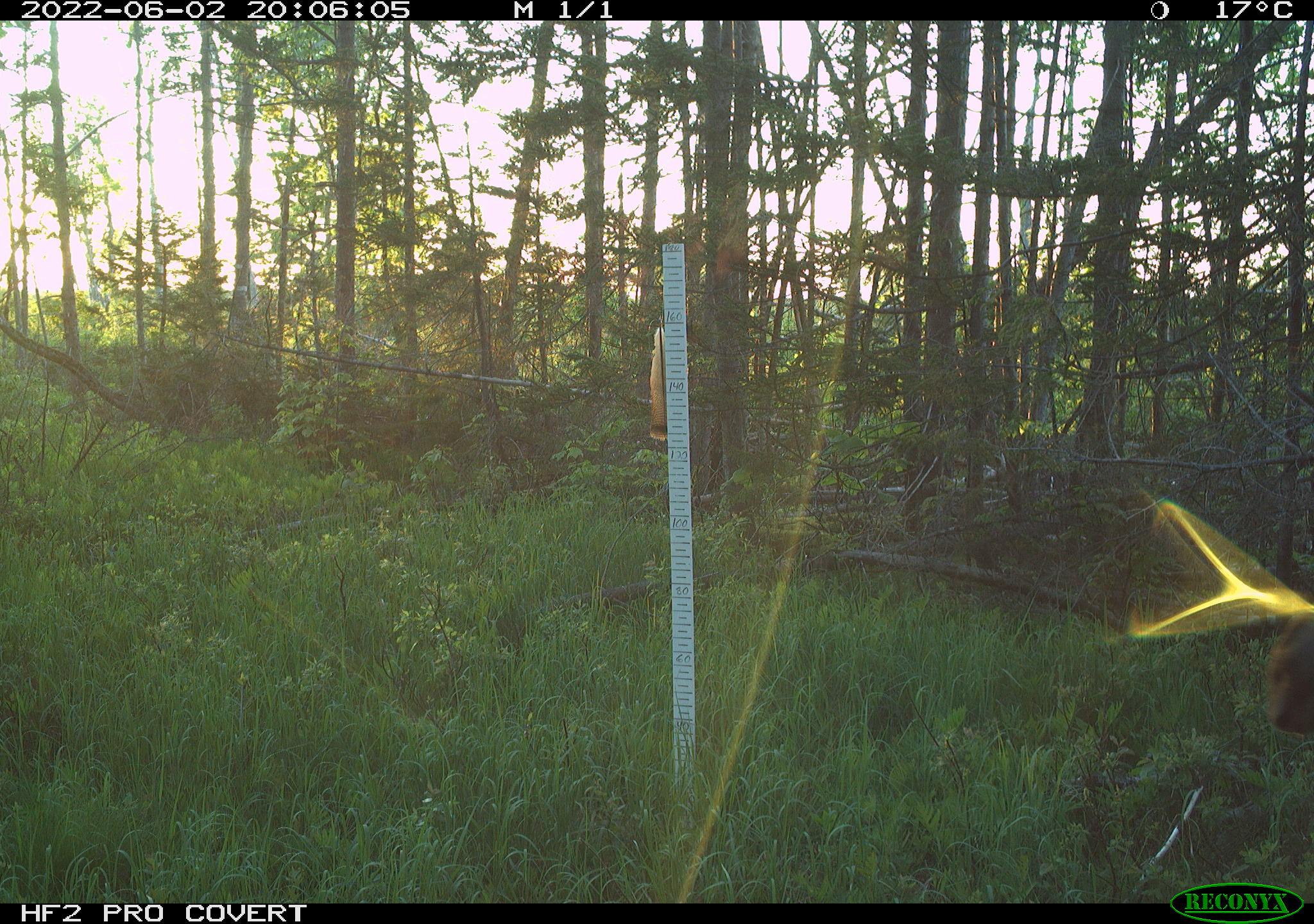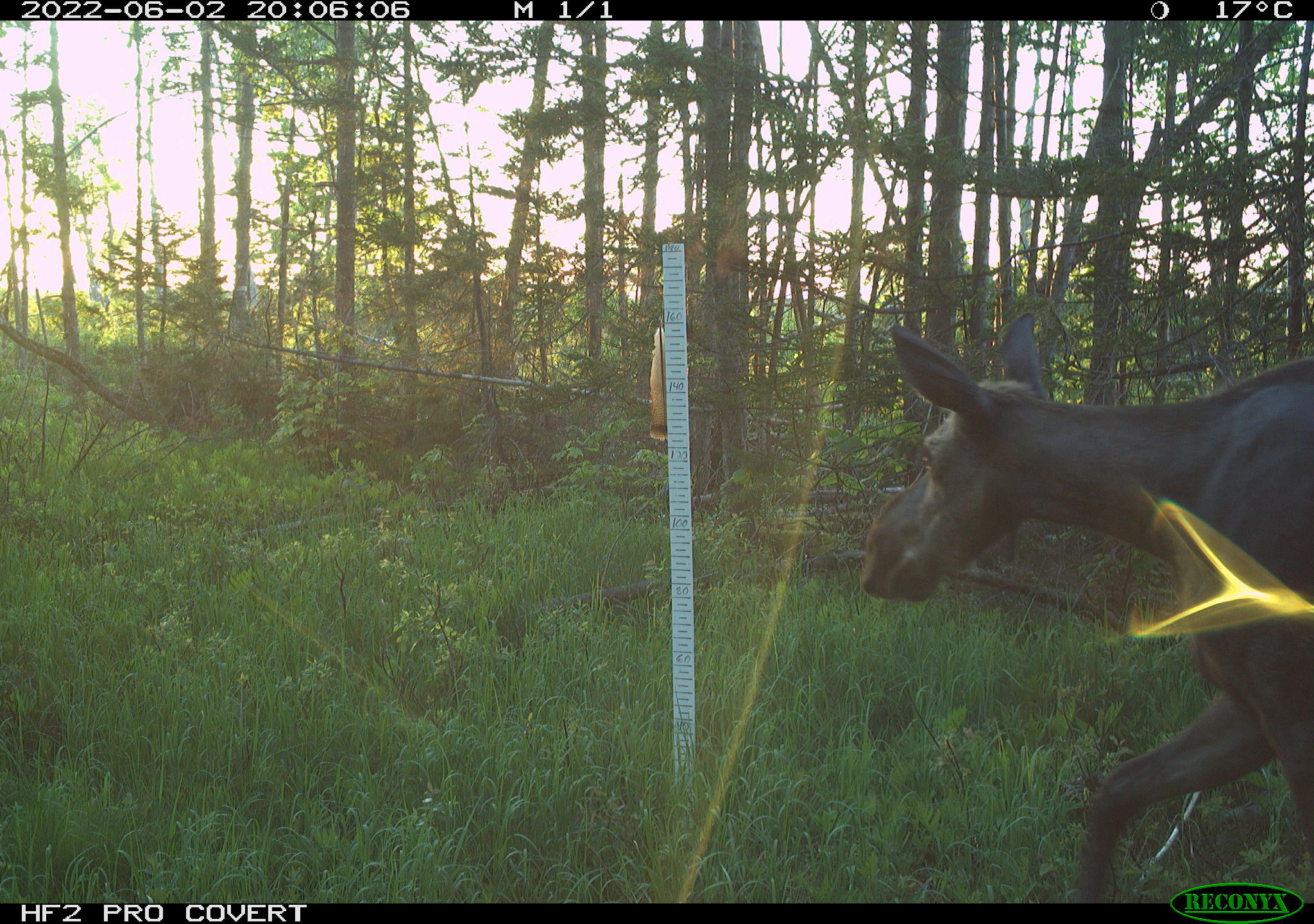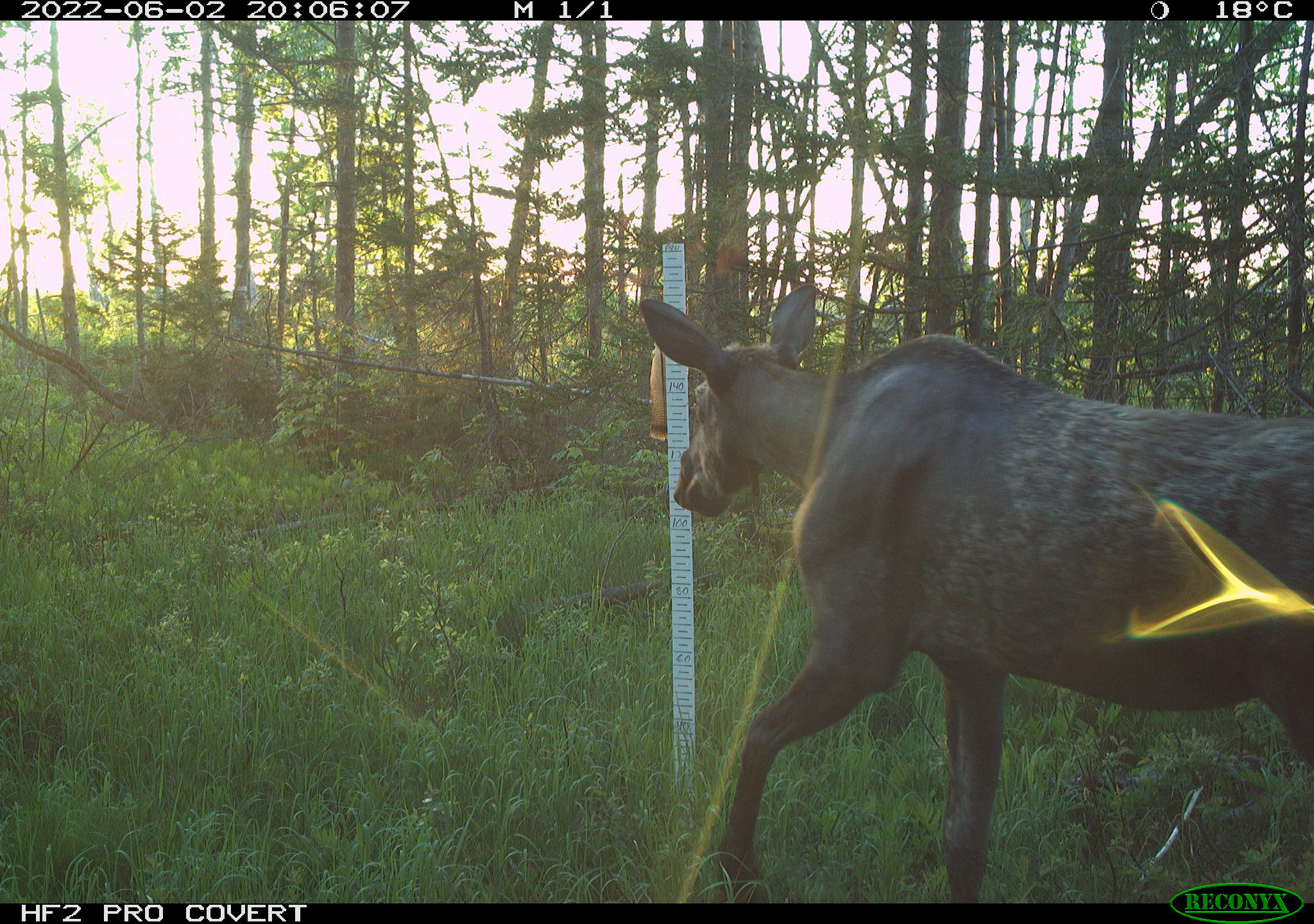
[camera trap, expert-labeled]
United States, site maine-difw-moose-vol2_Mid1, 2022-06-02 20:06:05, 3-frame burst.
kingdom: Animalia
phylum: Chordata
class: Mammalia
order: Artiodactyla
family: Cervidae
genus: Alces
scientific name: Alces alces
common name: moose